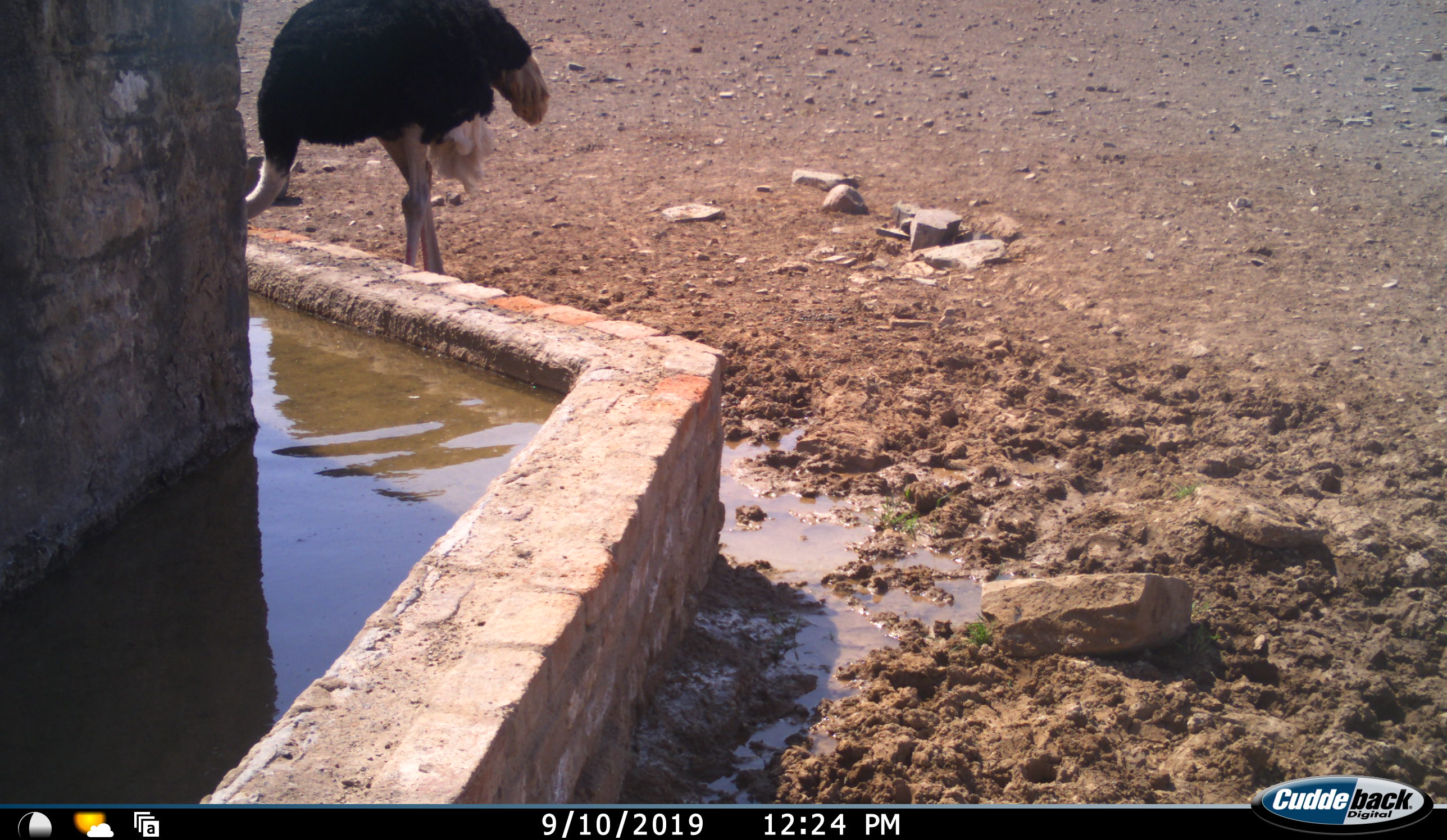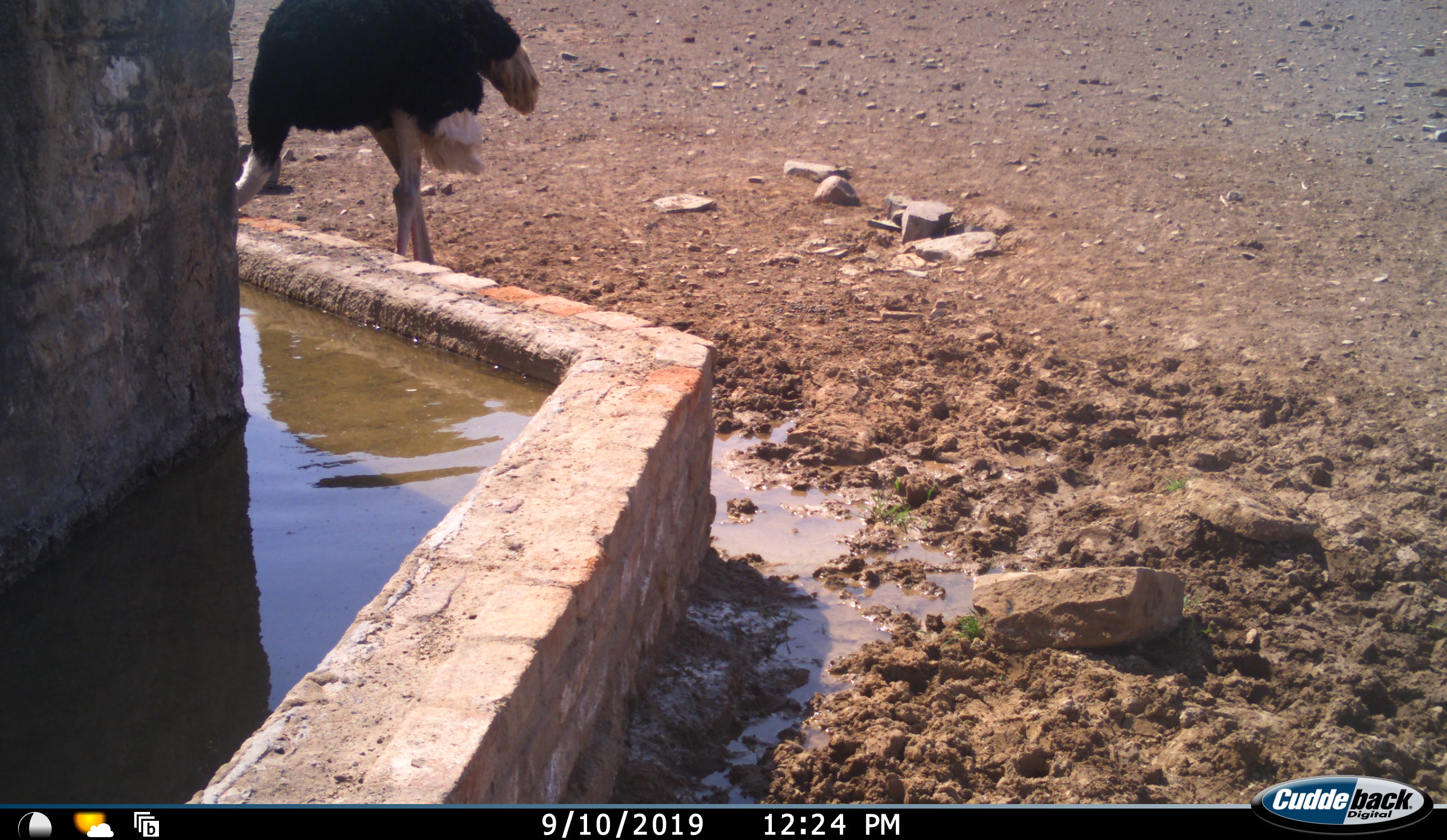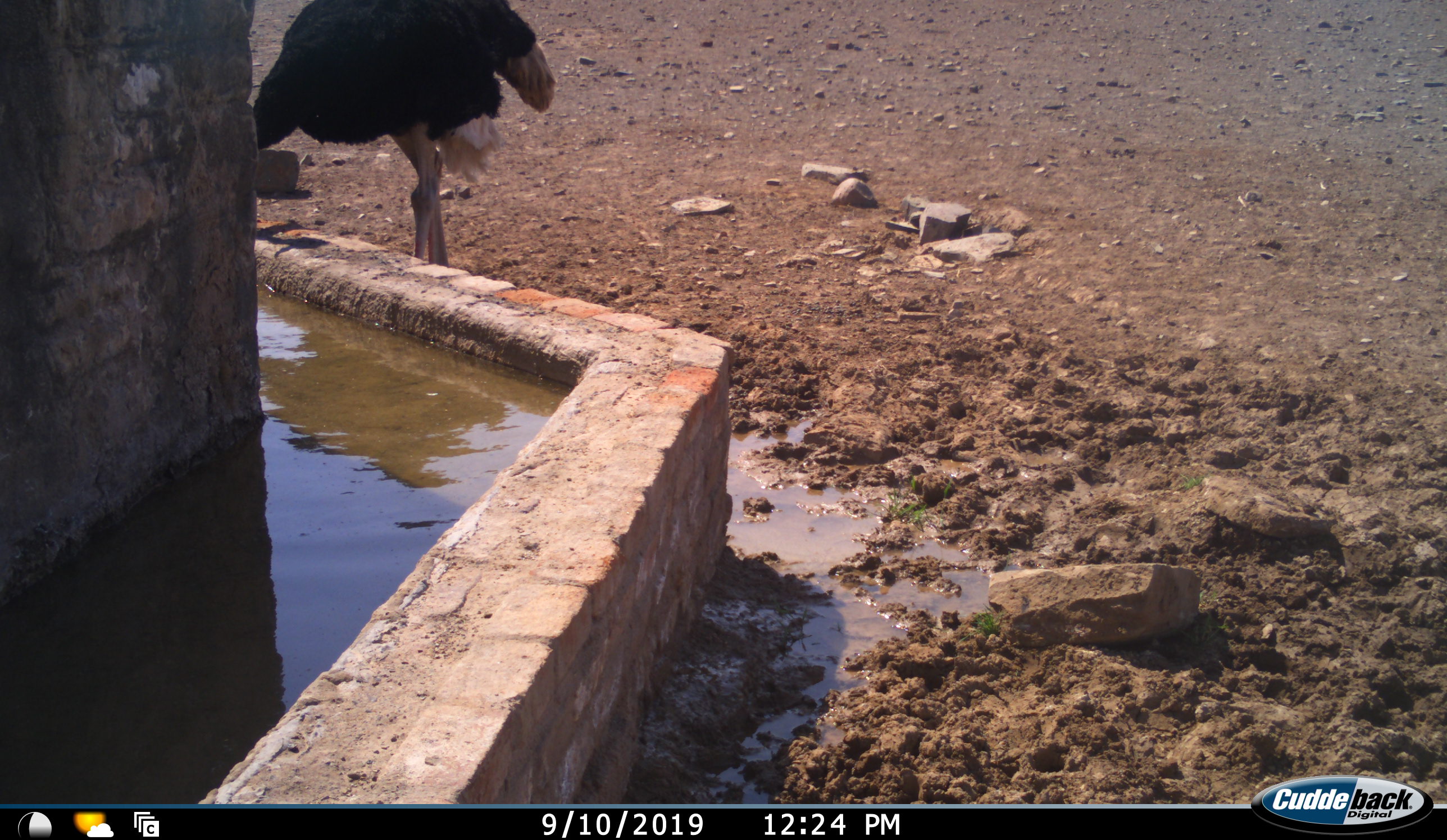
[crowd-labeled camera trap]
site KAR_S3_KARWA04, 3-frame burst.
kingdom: Animalia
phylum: Chordata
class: Aves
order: Struthioniformes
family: Struthionidae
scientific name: Struthionidae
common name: ostrich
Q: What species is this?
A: Ostrich (Struthionidae).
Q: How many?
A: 1.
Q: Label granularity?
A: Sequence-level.